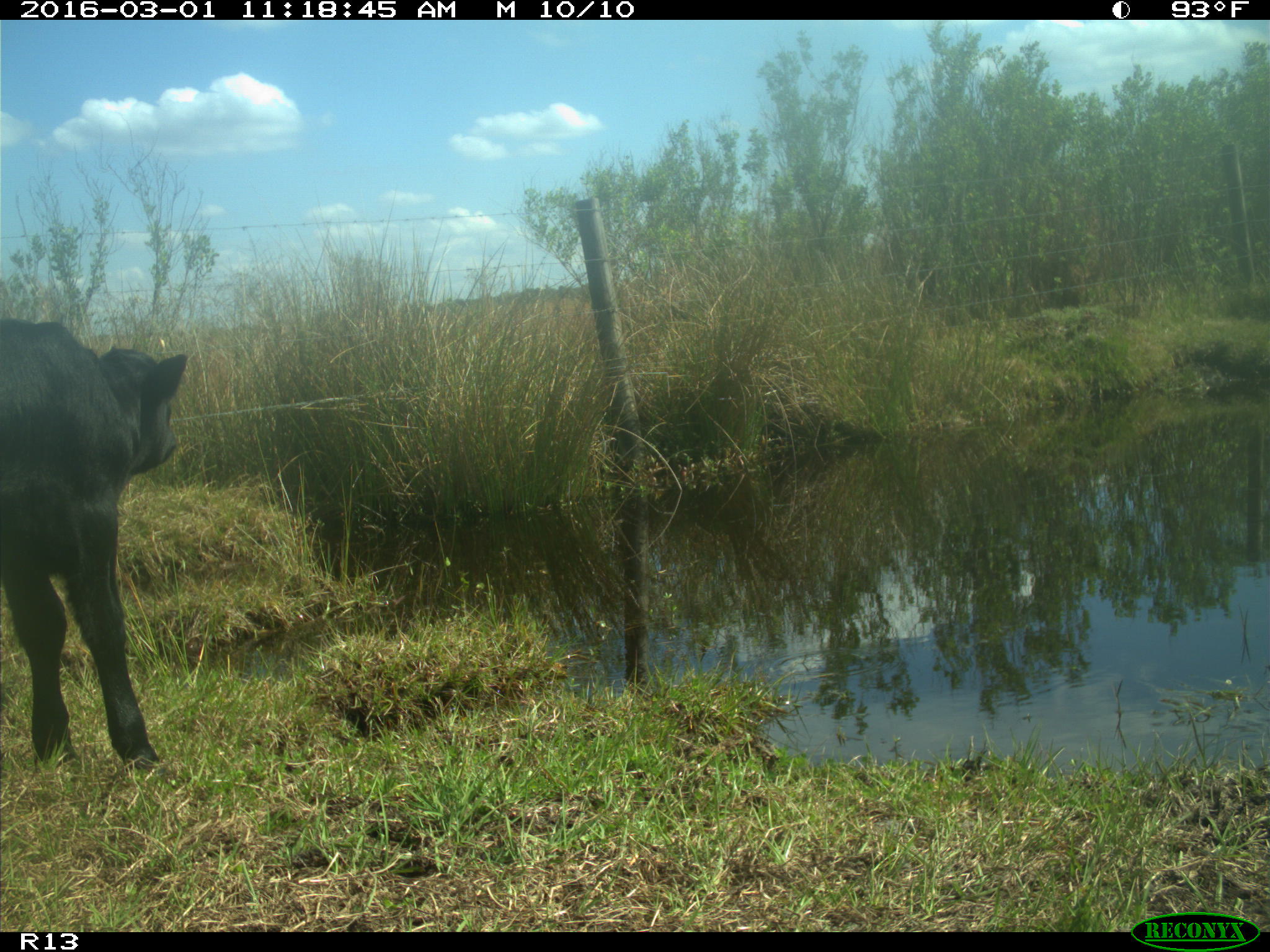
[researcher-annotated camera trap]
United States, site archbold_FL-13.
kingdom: Animalia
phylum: Chordata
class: Mammalia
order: Artiodactyla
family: Bovidae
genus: Bos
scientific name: Bos taurus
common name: domestic cow